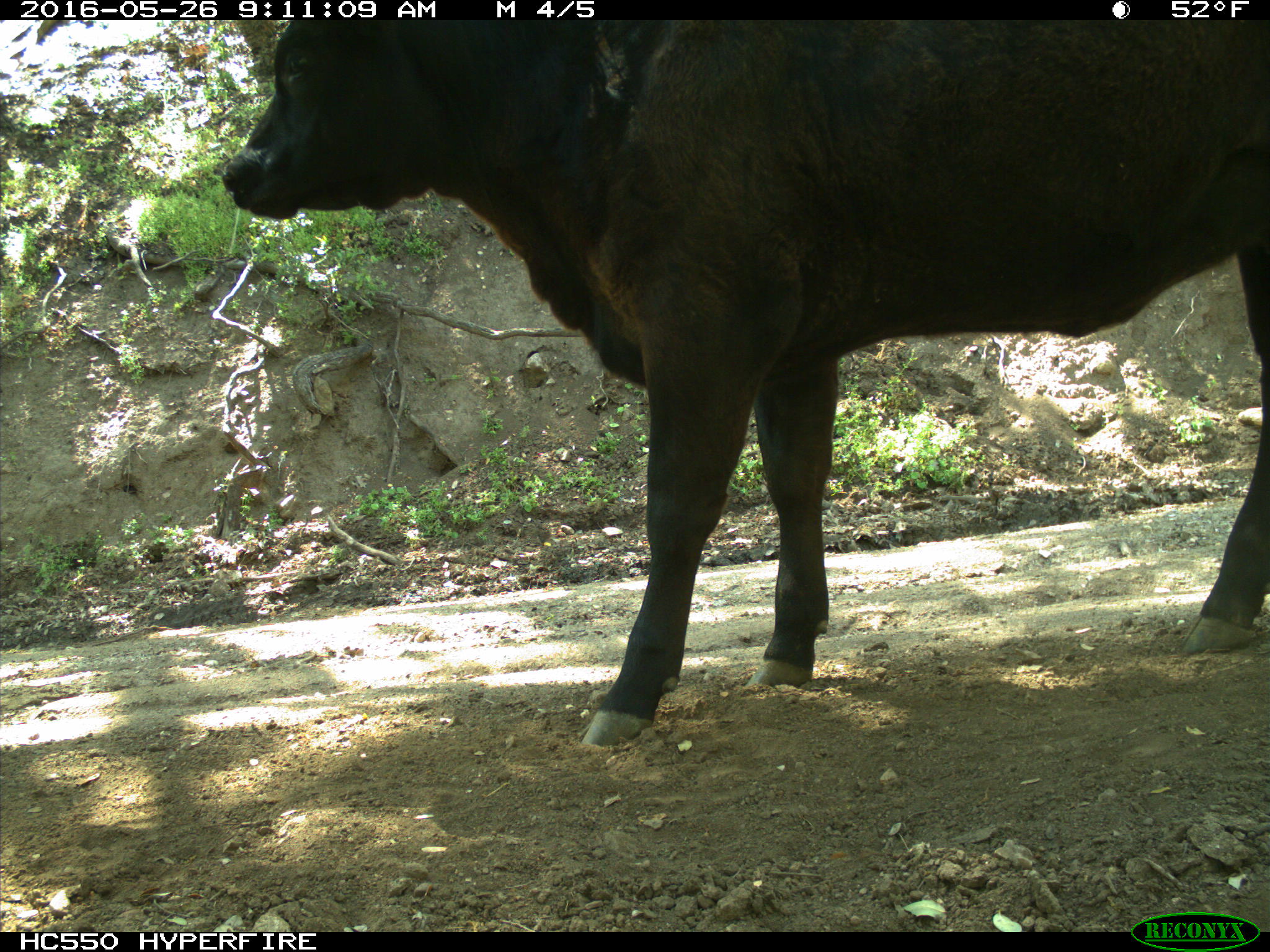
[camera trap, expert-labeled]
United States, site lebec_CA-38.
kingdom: Animalia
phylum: Chordata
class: Mammalia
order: Artiodactyla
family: Bovidae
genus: Bos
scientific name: Bos taurus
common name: domestic cow